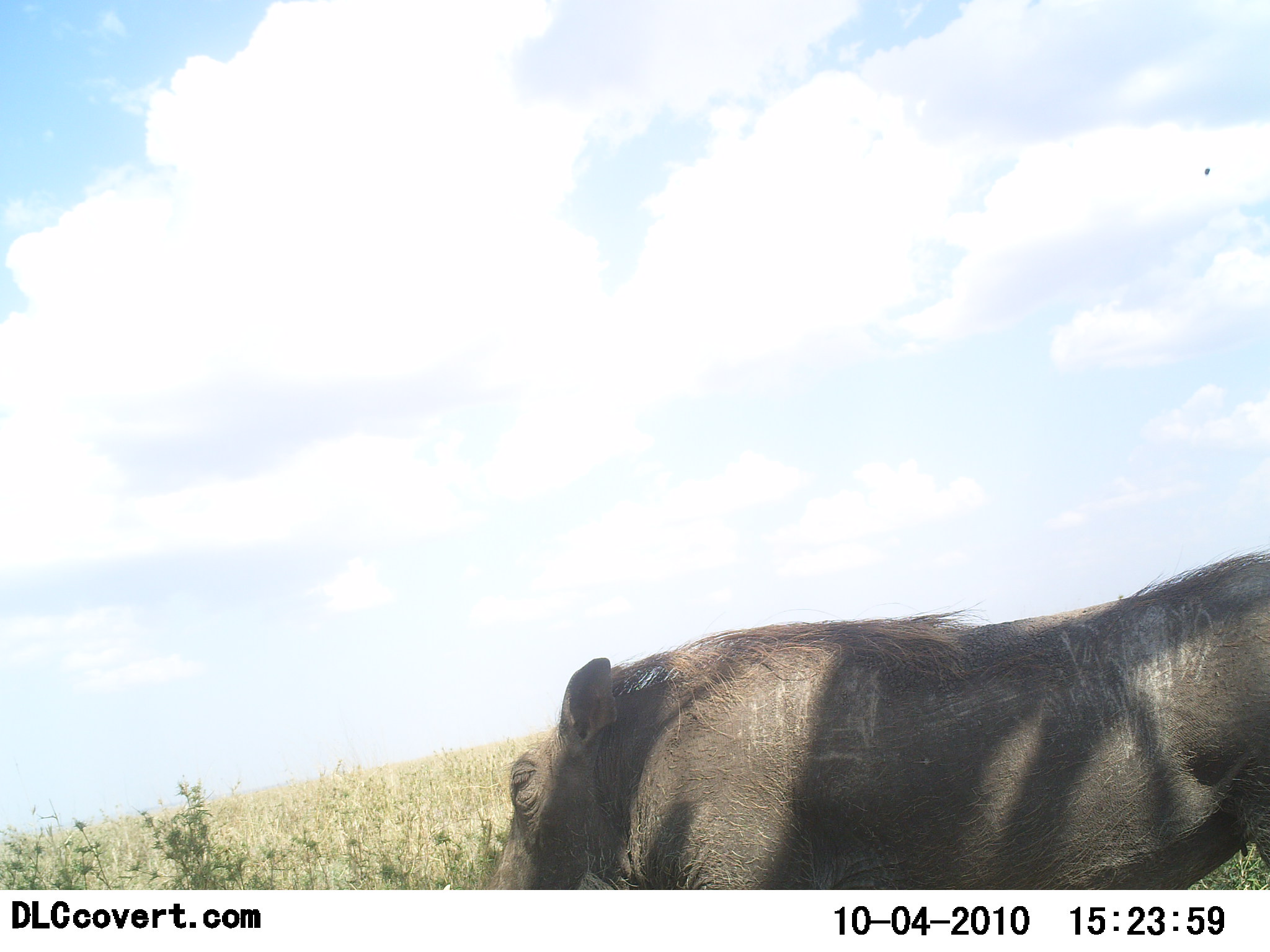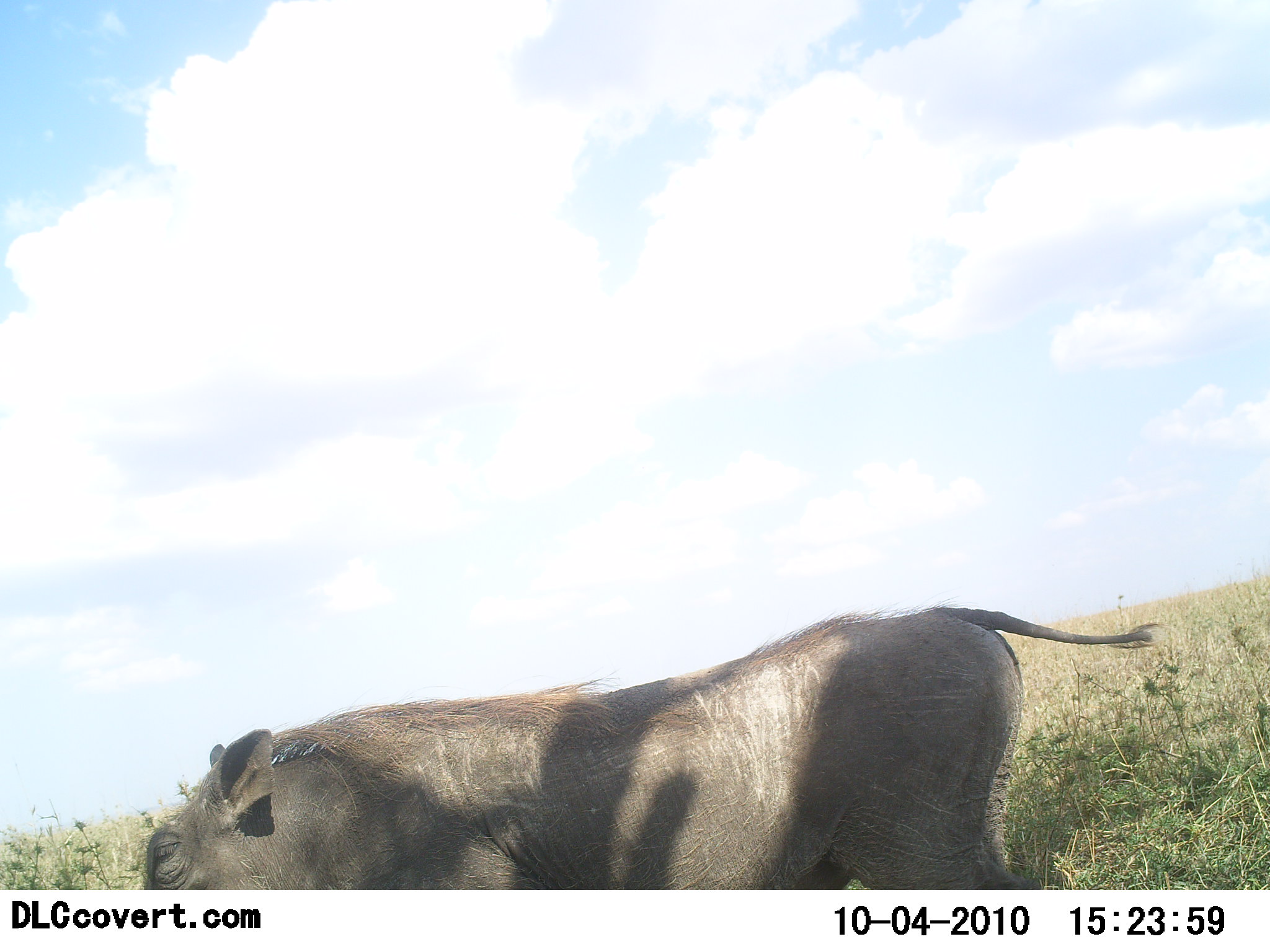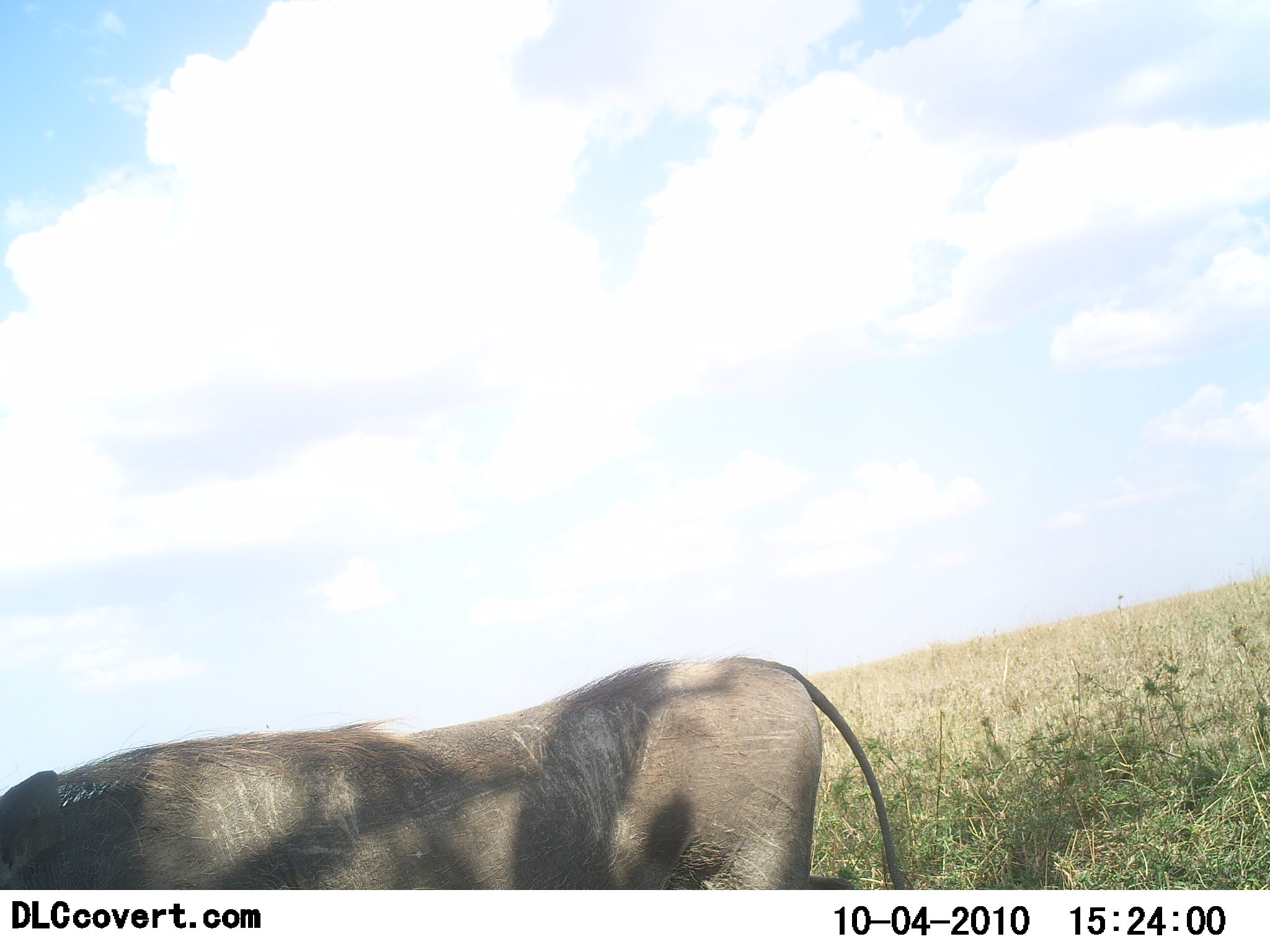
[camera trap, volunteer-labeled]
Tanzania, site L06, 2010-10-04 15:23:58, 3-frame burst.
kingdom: Animalia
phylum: Chordata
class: Mammalia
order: Artiodactyla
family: Suidae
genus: Phacochoerus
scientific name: Phacochoerus africanus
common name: warthog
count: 1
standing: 0%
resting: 0%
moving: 100%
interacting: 0%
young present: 0%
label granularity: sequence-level